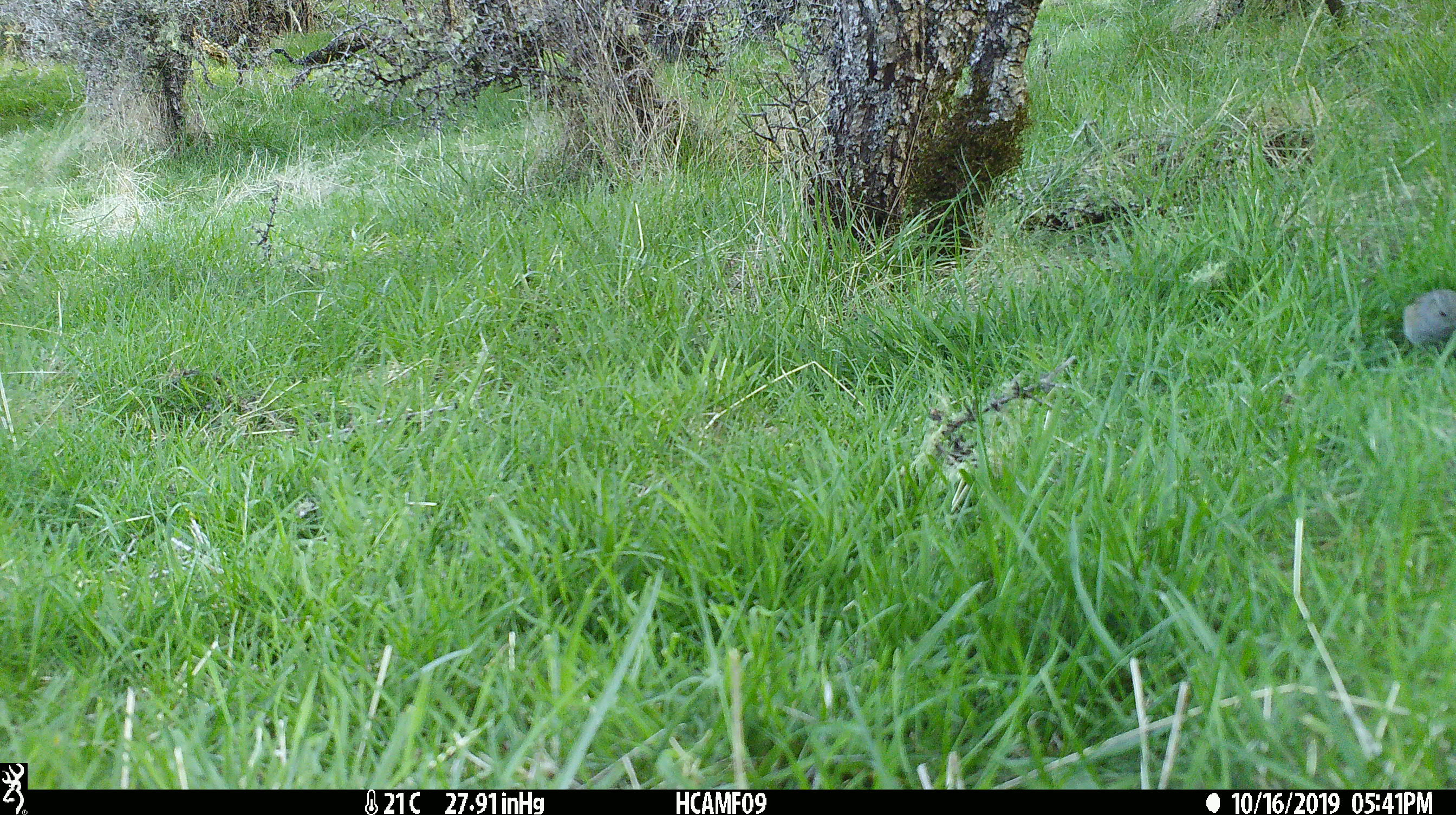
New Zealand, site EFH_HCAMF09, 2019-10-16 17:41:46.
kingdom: Animalia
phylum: Chordata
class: Aves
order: Passeriformes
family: Prunellidae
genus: Prunella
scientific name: Prunella modularis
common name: dunnock